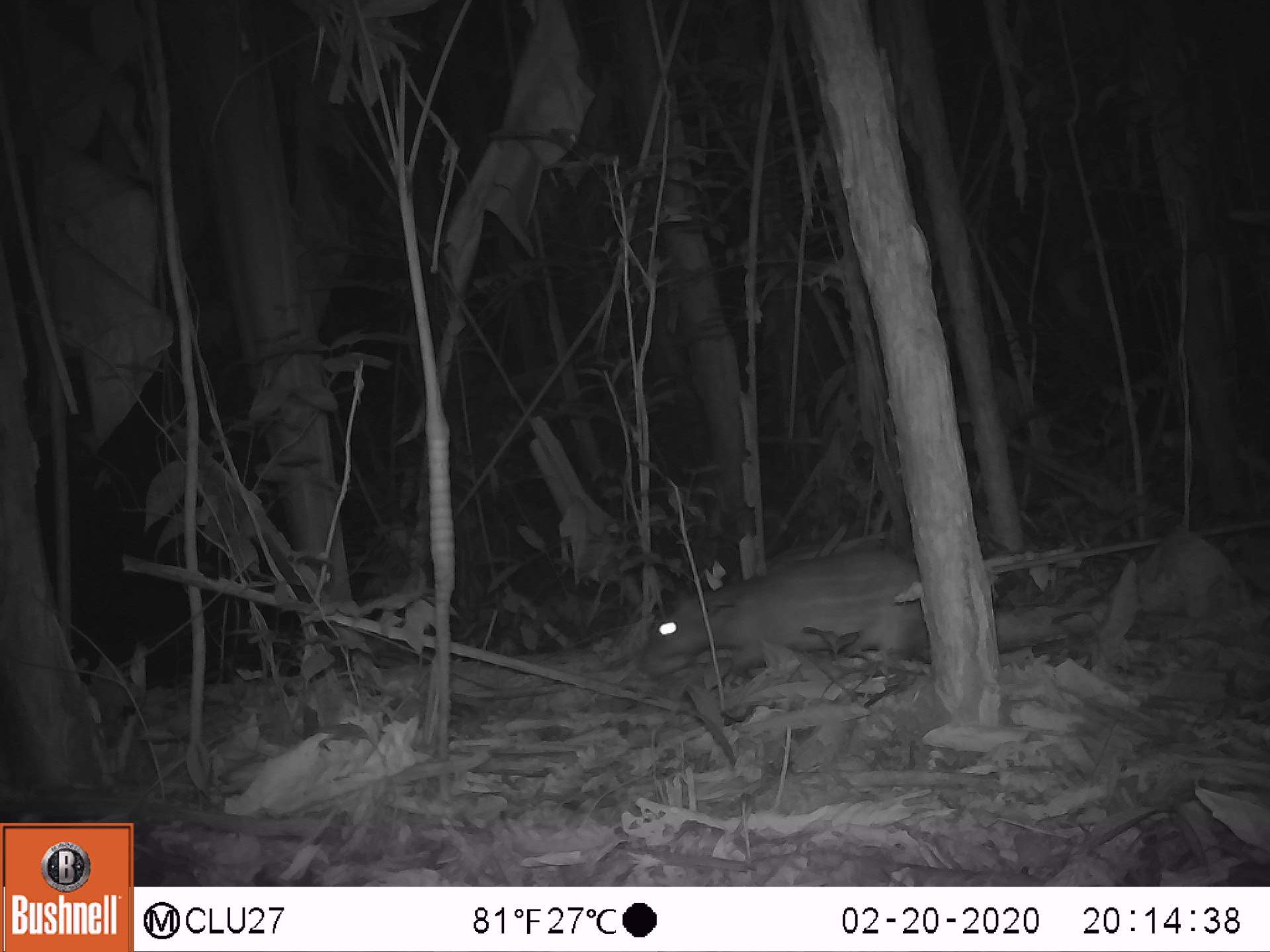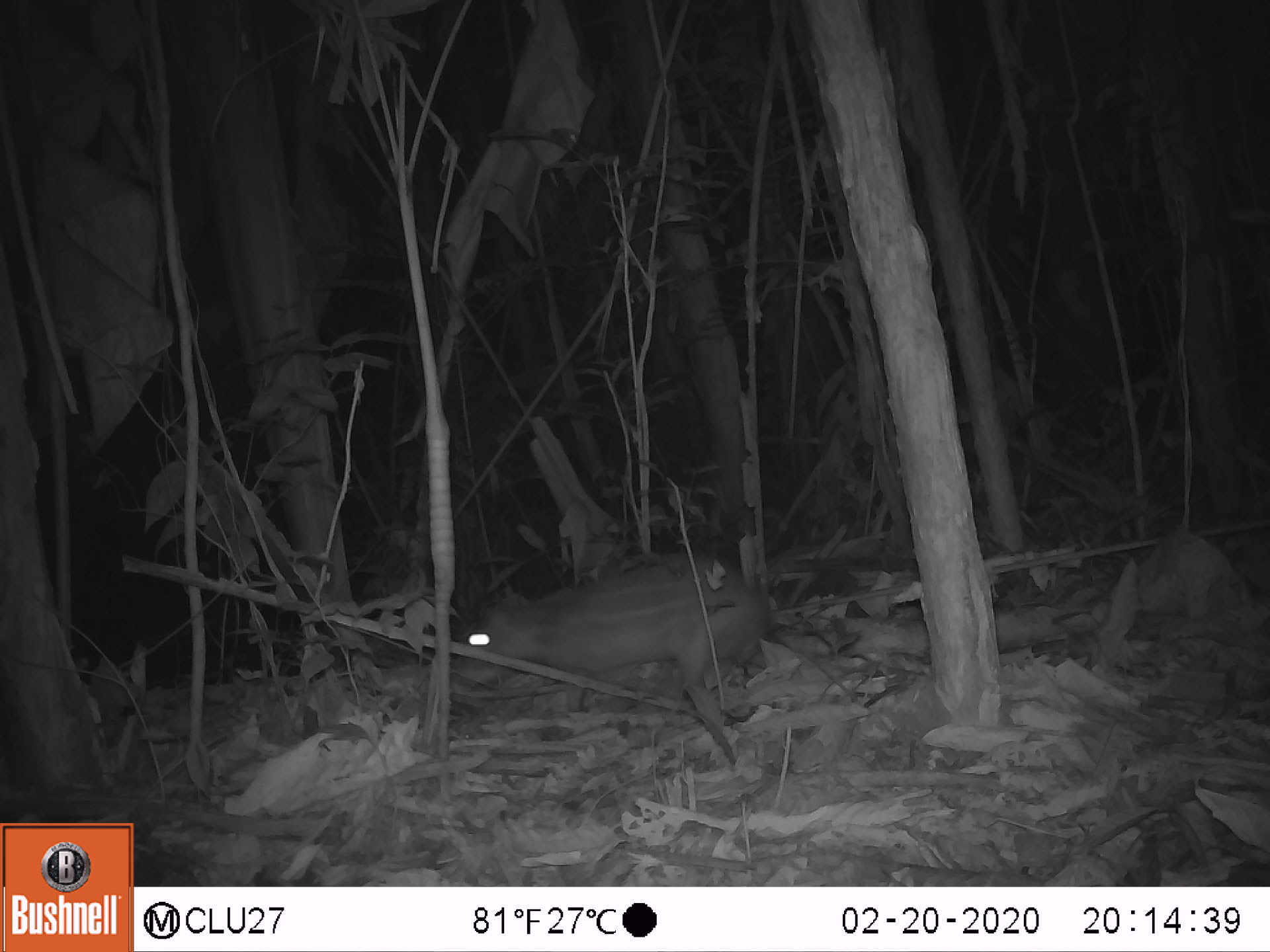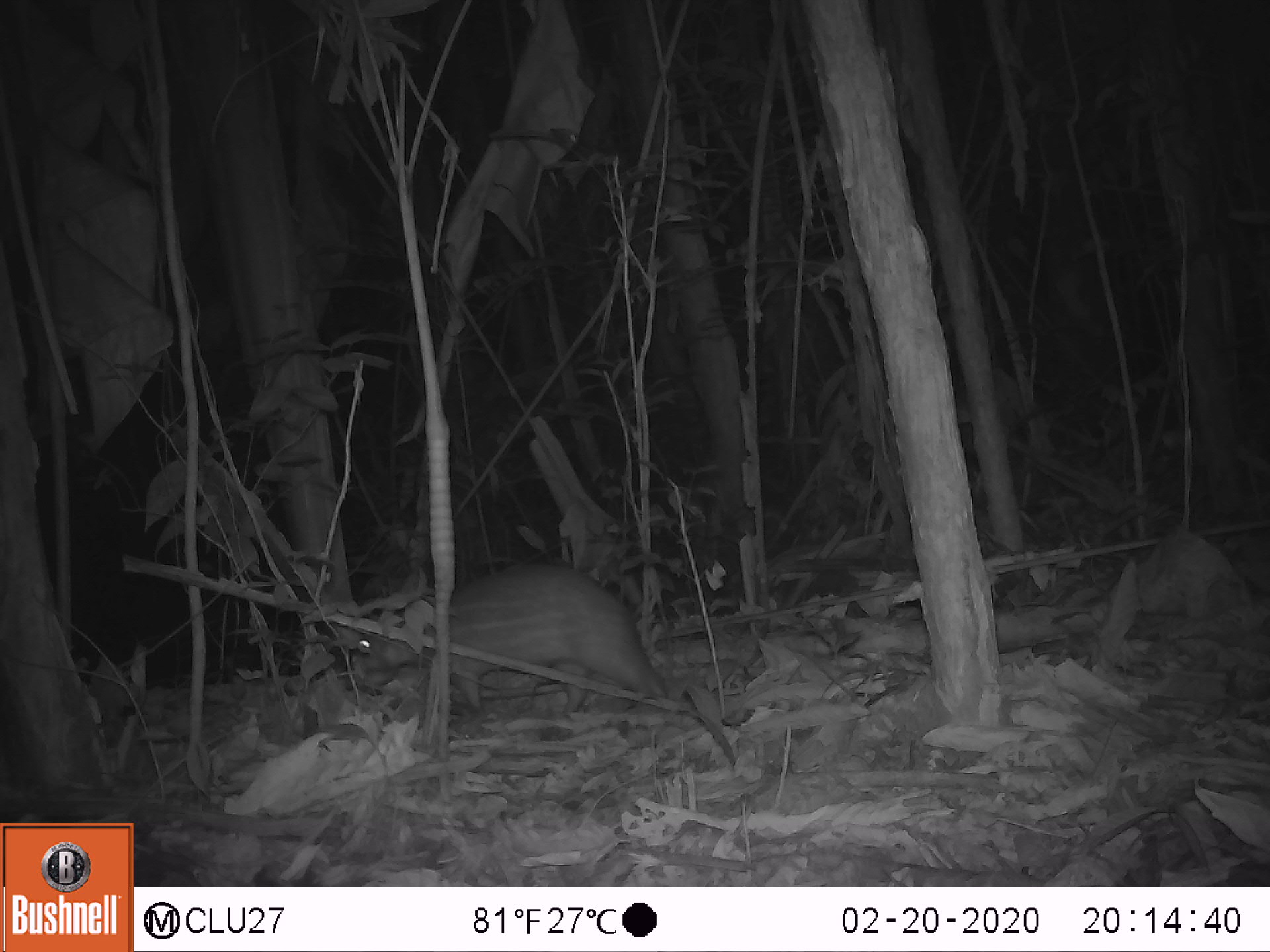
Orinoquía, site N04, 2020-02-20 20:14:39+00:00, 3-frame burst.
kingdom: Animalia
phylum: Chordata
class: Mammalia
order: Rodentia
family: Cuniculidae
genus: Cuniculus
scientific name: Cuniculus paca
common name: spotted paca